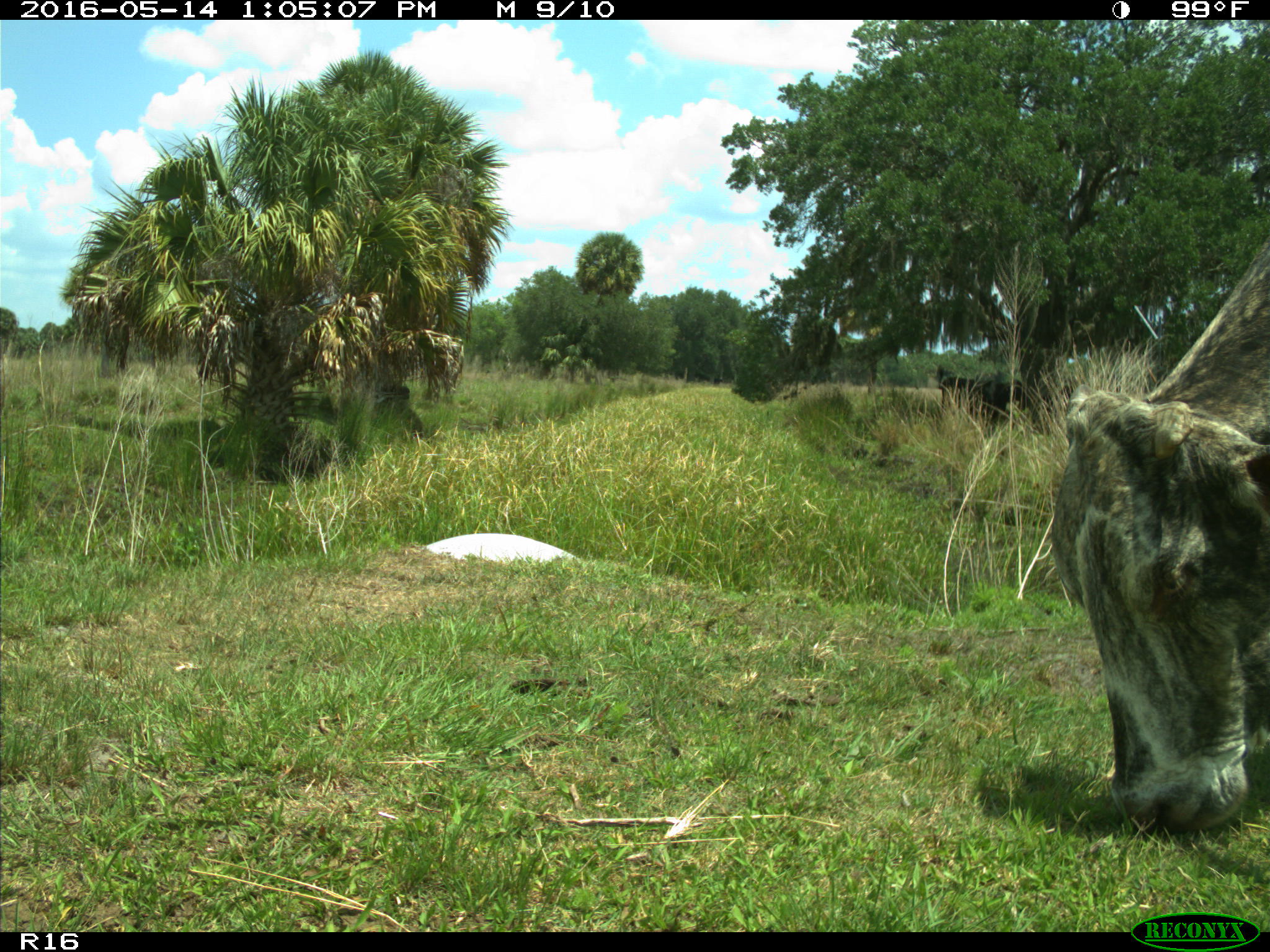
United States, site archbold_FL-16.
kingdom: Animalia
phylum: Chordata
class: Mammalia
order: Artiodactyla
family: Bovidae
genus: Bos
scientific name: Bos taurus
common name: domestic cow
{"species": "Bos taurus (domestic cow)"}